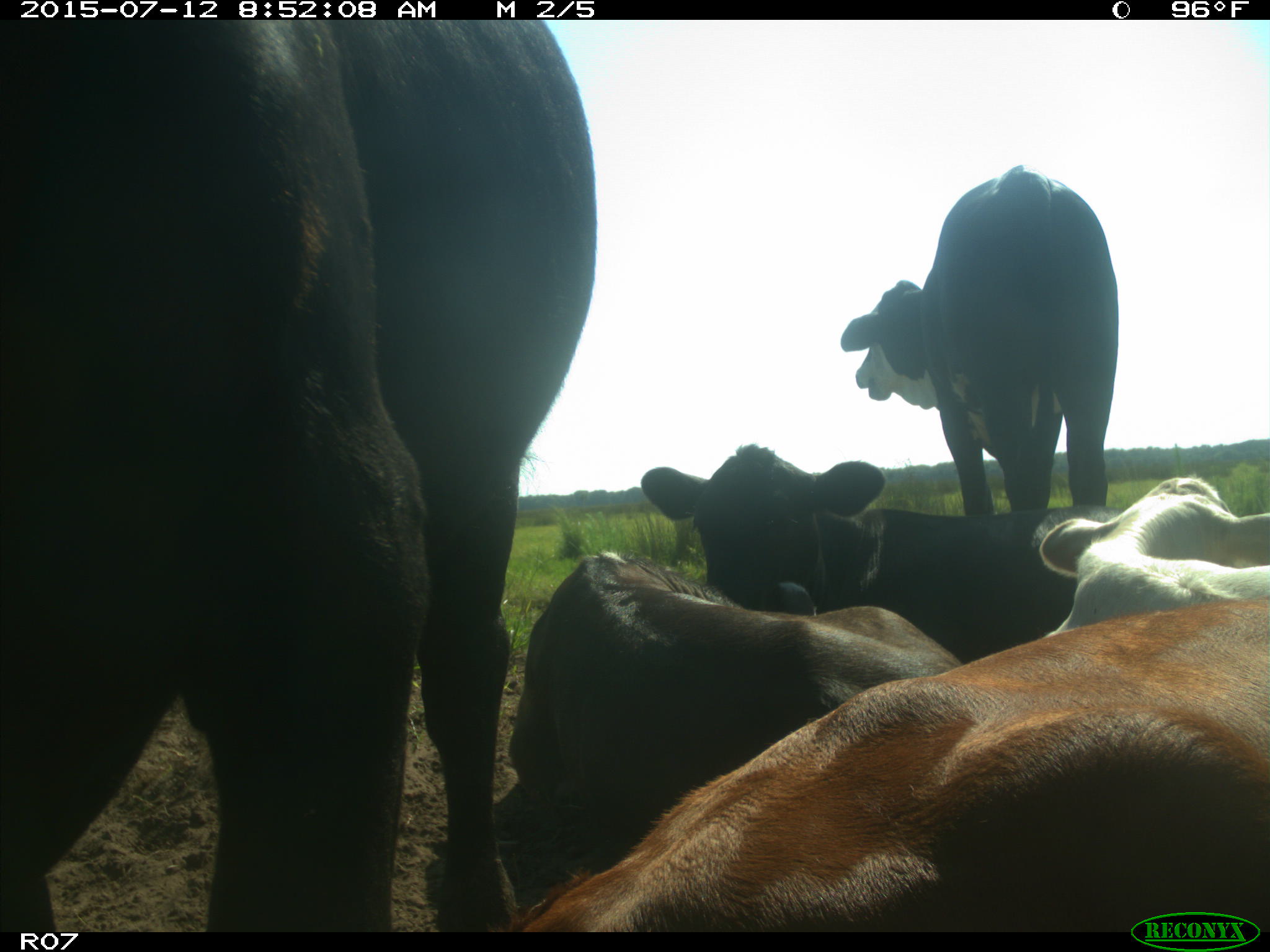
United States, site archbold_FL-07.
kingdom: Animalia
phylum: Chordata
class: Mammalia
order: Artiodactyla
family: Bovidae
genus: Bos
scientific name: Bos taurus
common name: domestic cow